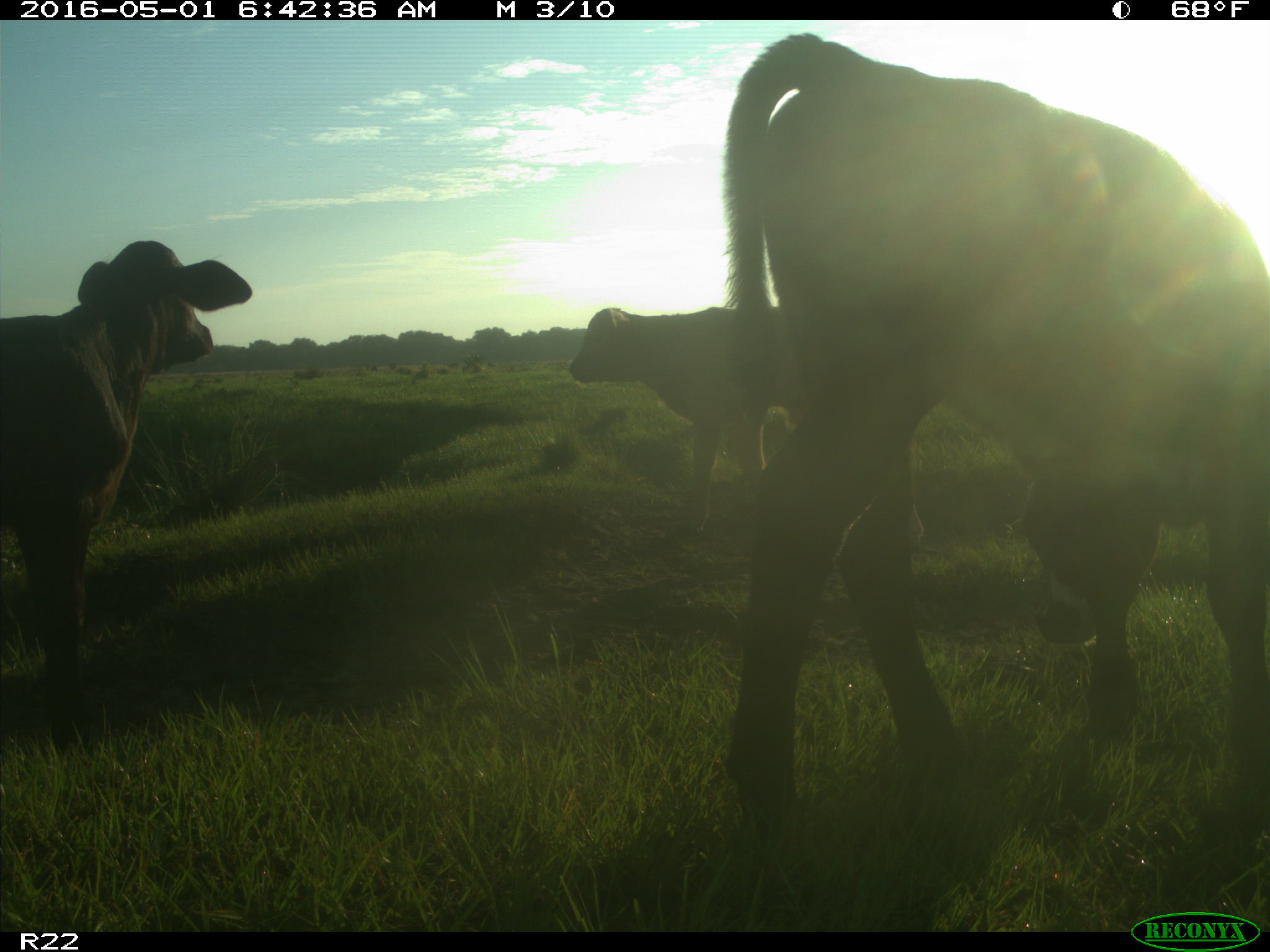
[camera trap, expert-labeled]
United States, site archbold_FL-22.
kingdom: Animalia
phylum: Chordata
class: Mammalia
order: Artiodactyla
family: Bovidae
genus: Bos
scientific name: Bos taurus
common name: domestic cow